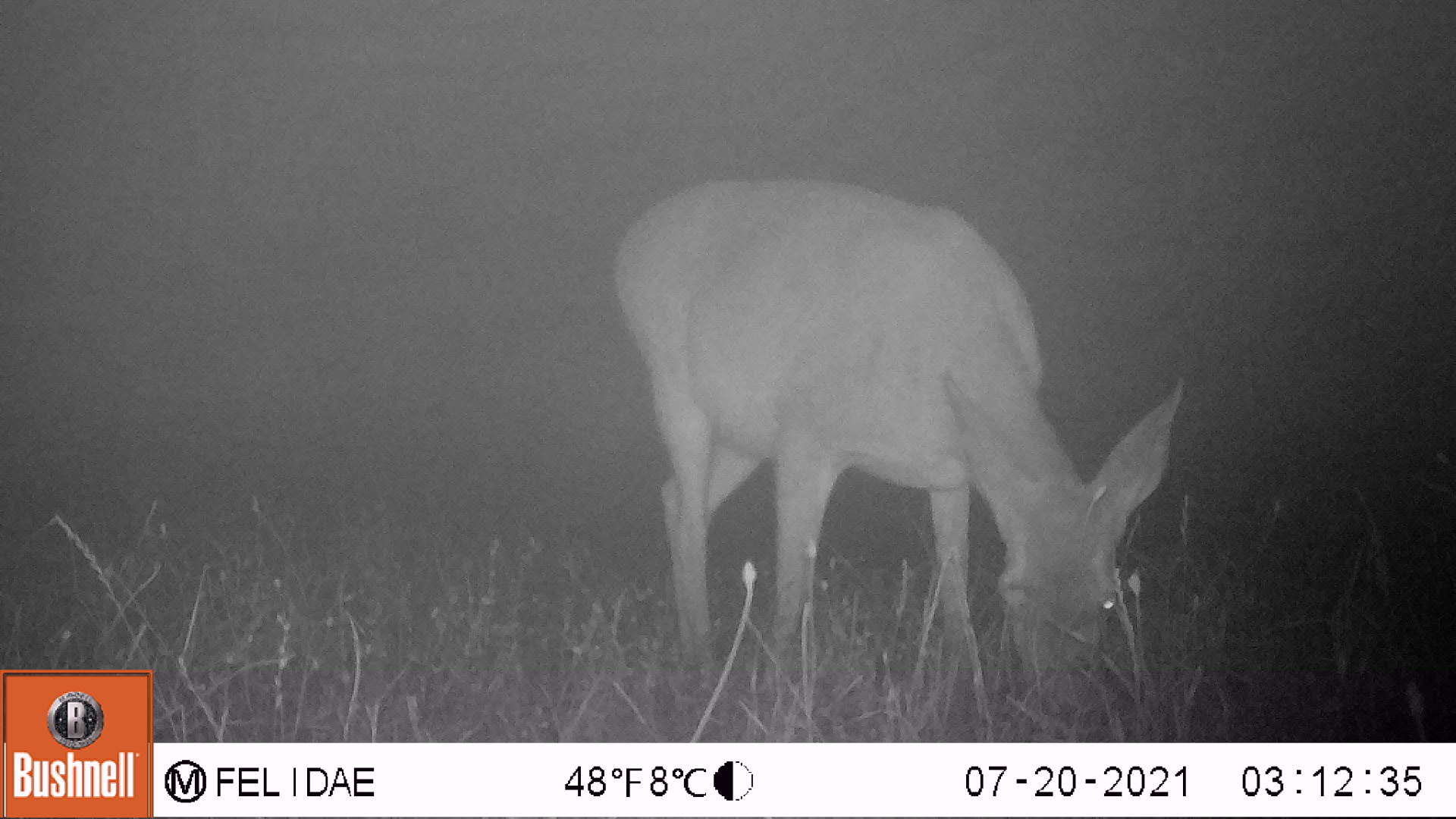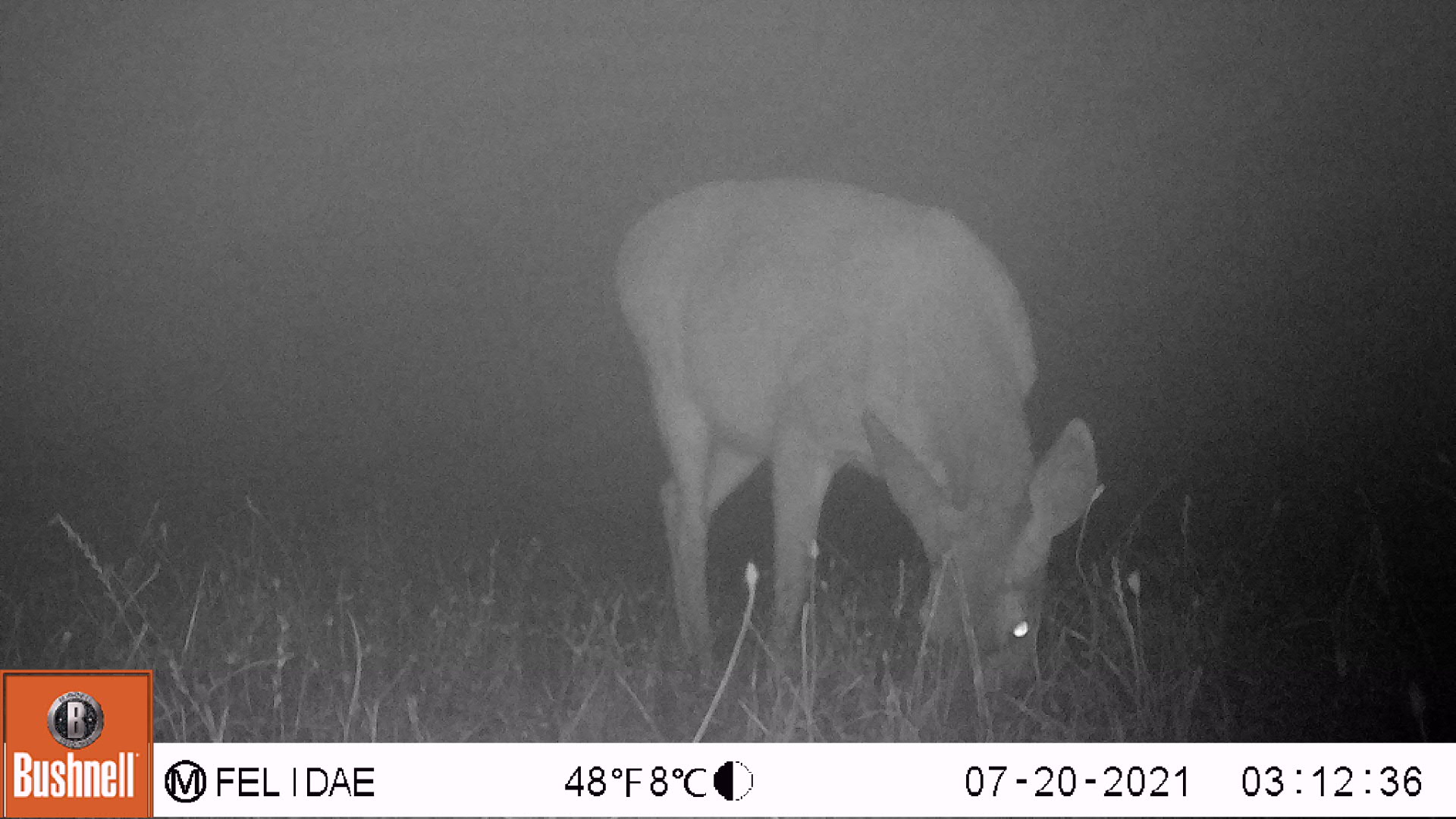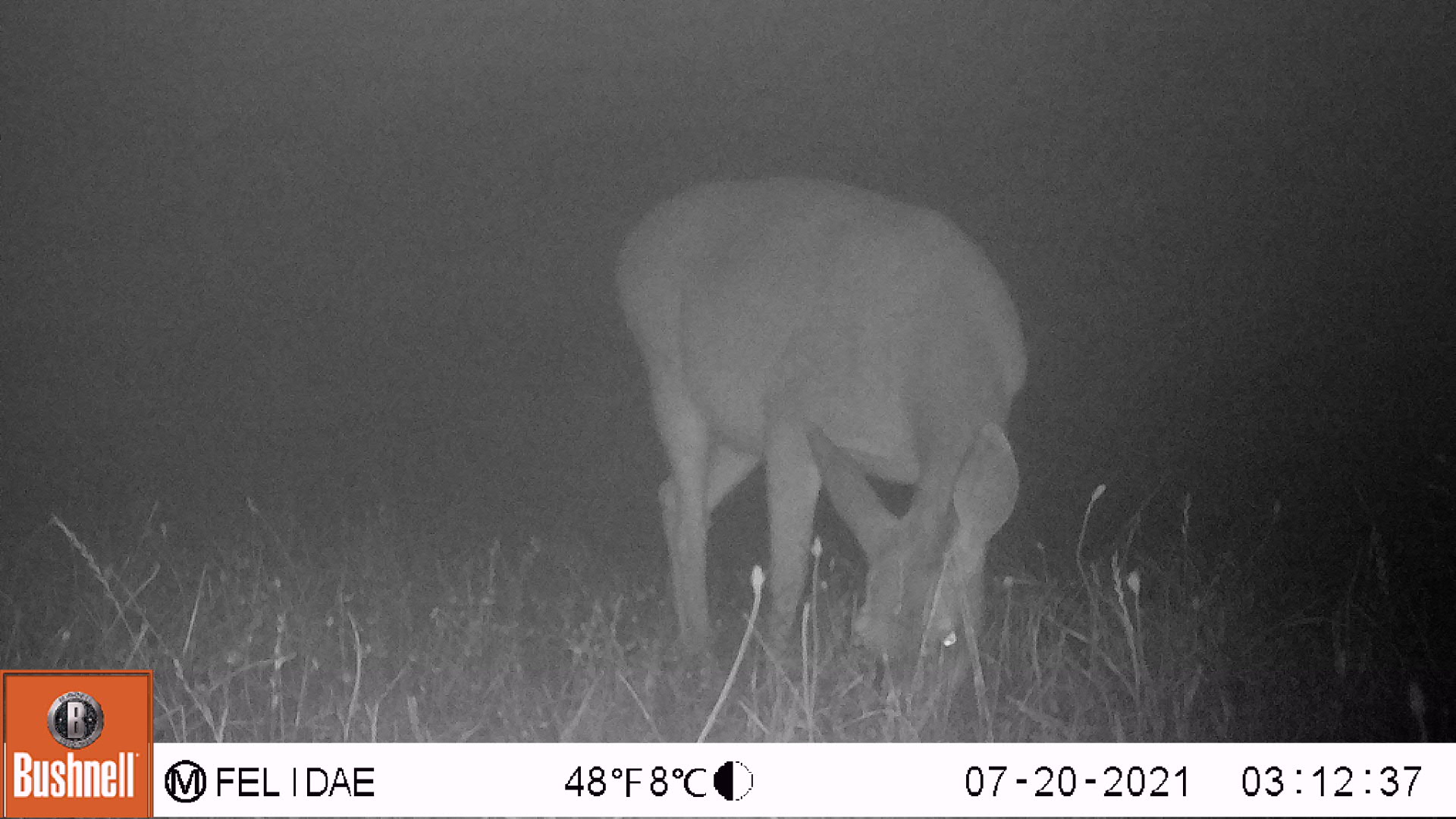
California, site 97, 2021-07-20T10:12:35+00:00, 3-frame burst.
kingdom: Animalia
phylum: Chordata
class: Mammalia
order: Artiodactyla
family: Cervidae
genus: Odocoileus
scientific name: Odocoileus hemionus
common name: mule deer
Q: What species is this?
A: Mule deer (Odocoileus hemionus).